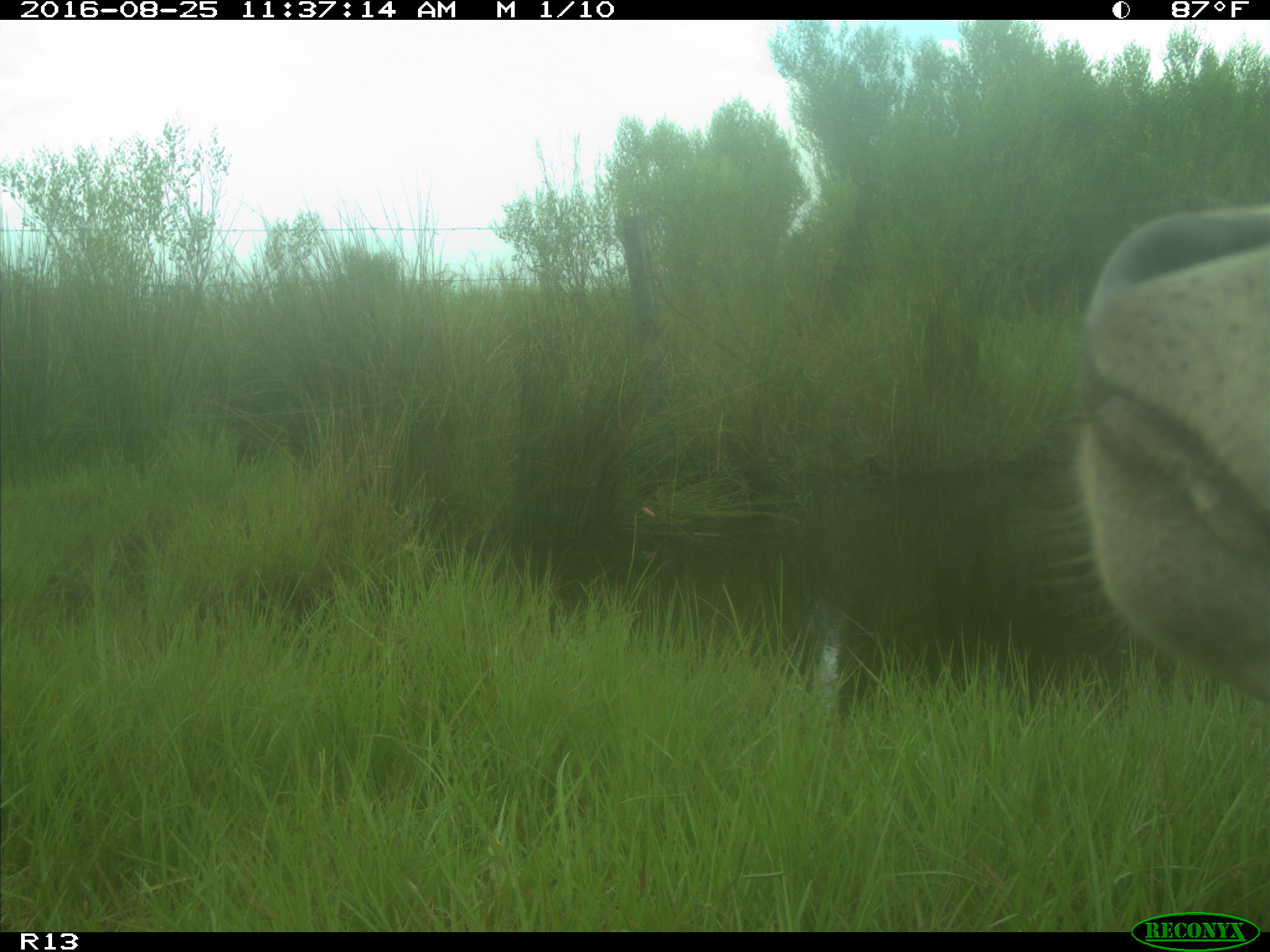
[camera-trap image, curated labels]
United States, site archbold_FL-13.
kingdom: Animalia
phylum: Chordata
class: Mammalia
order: Artiodactyla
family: Bovidae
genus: Bos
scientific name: Bos taurus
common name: domestic cow